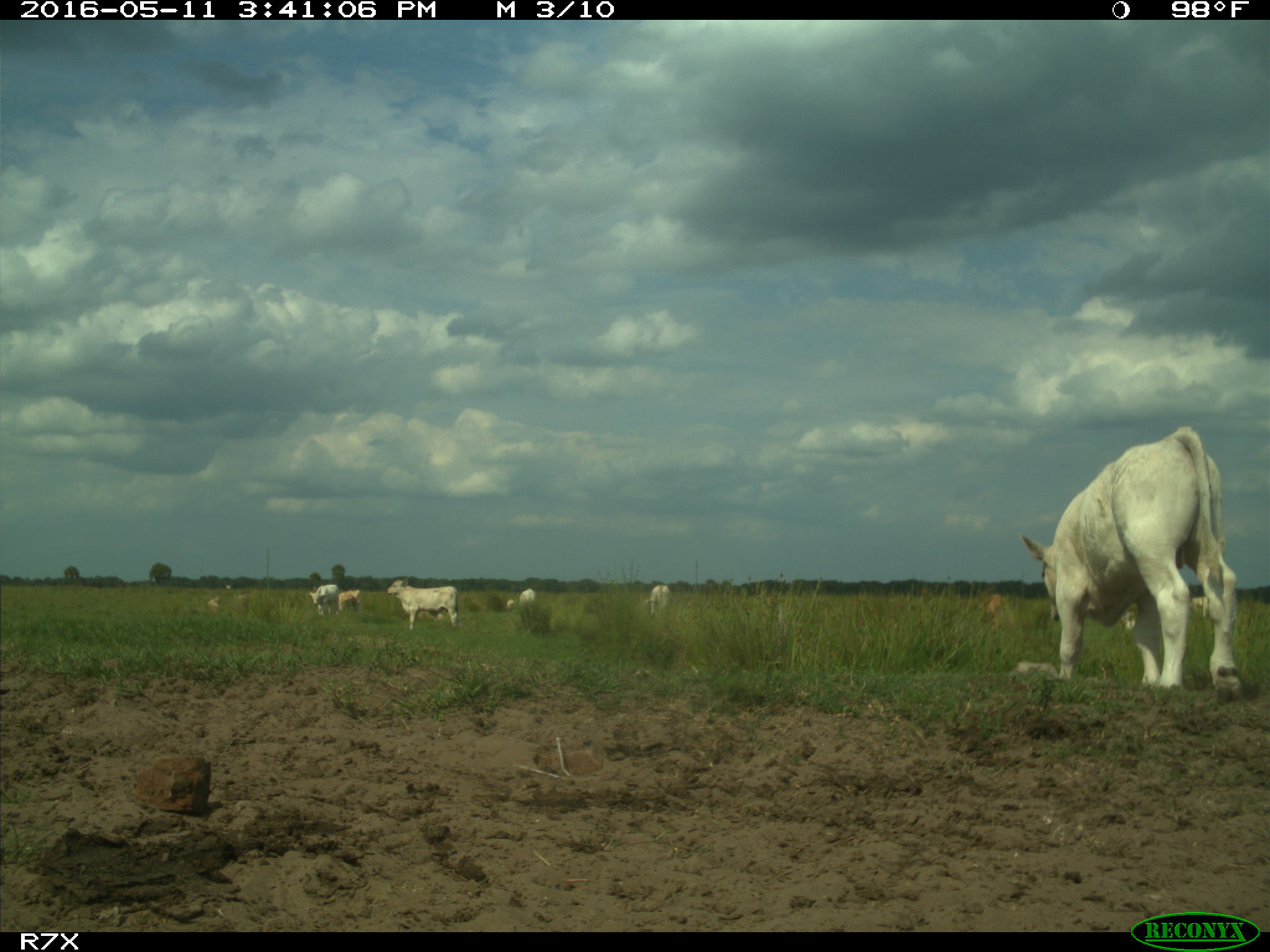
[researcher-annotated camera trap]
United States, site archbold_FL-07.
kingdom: Animalia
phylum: Chordata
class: Mammalia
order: Artiodactyla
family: Bovidae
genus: Bos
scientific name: Bos taurus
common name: domestic cow